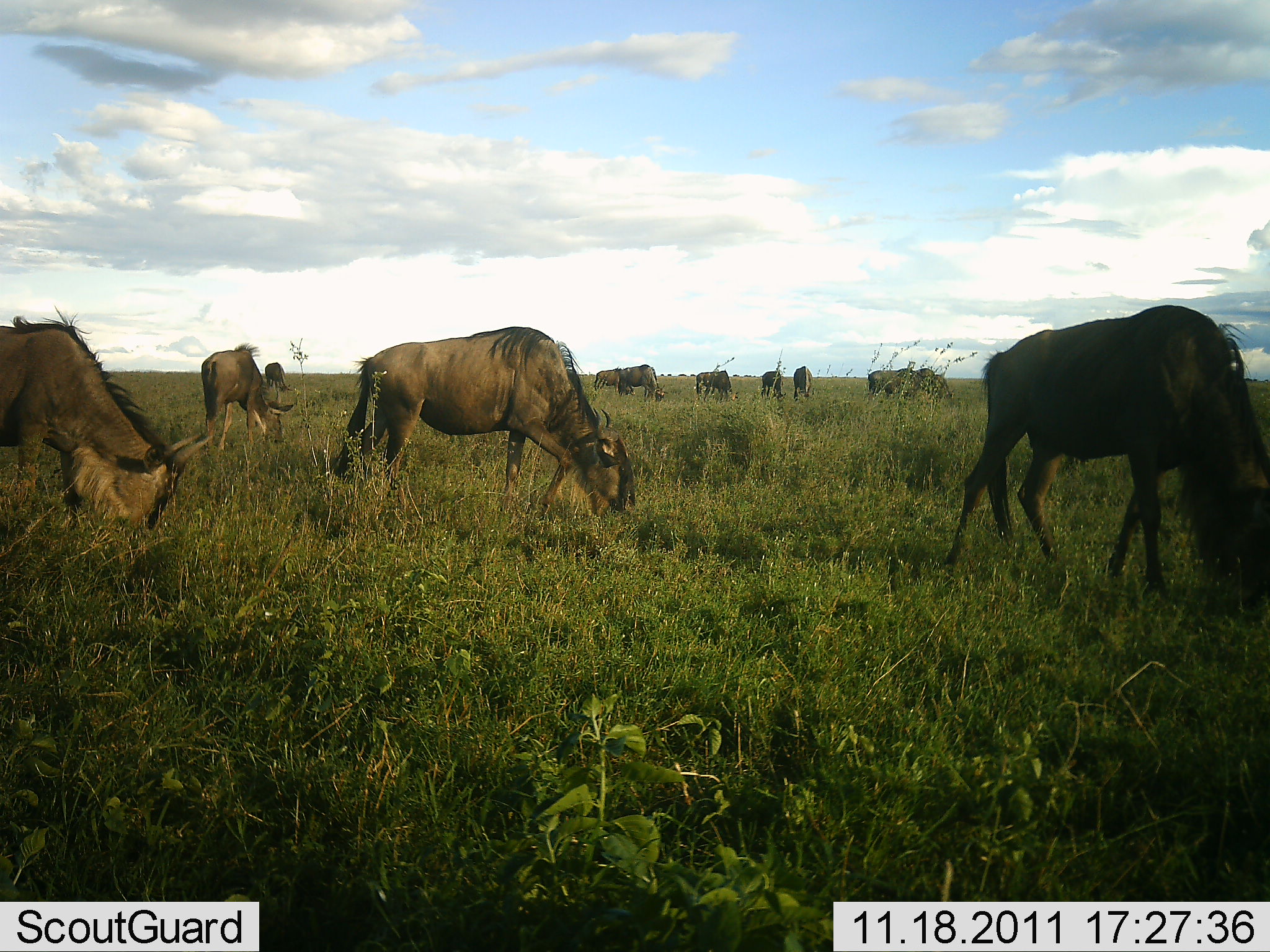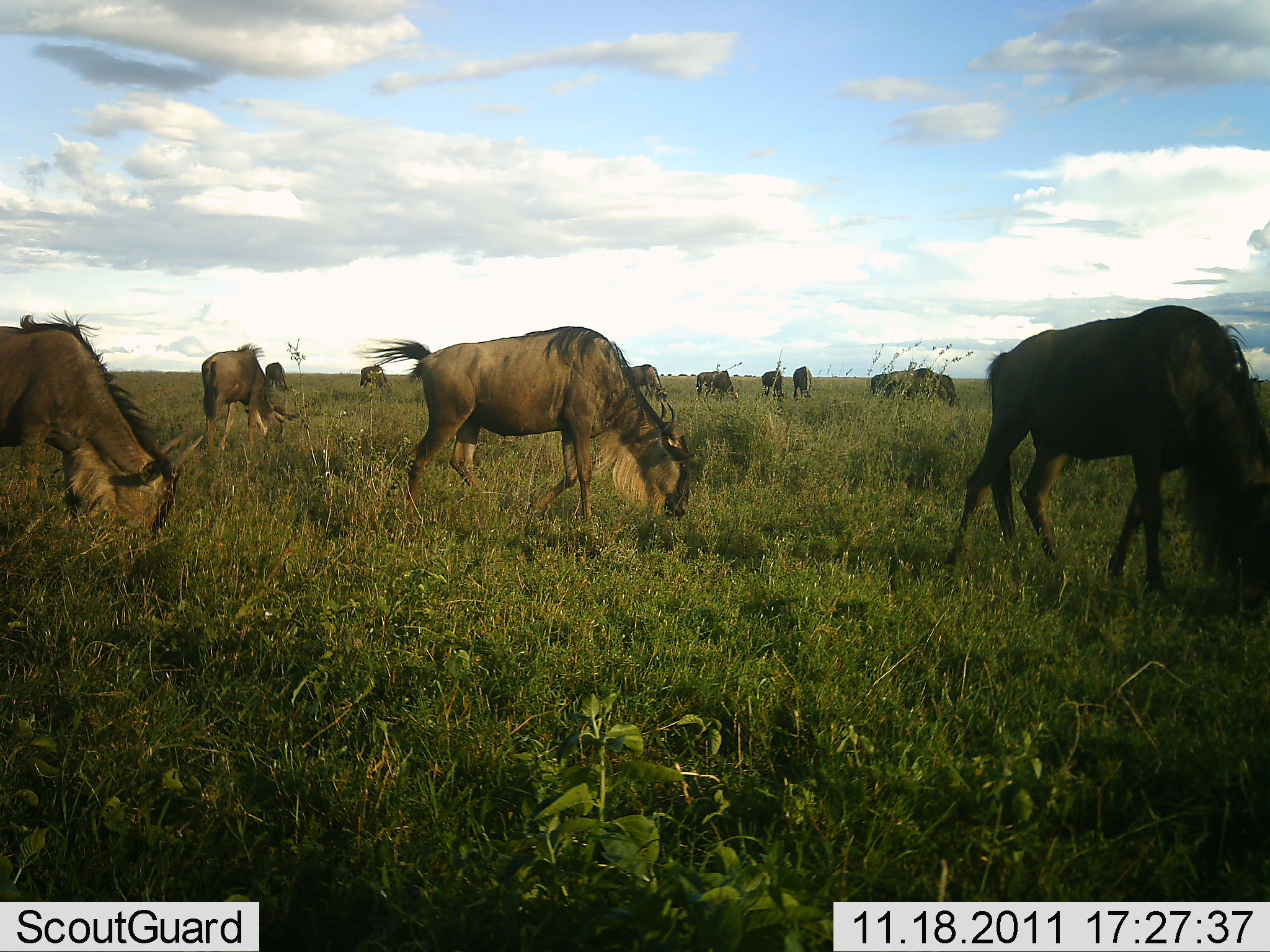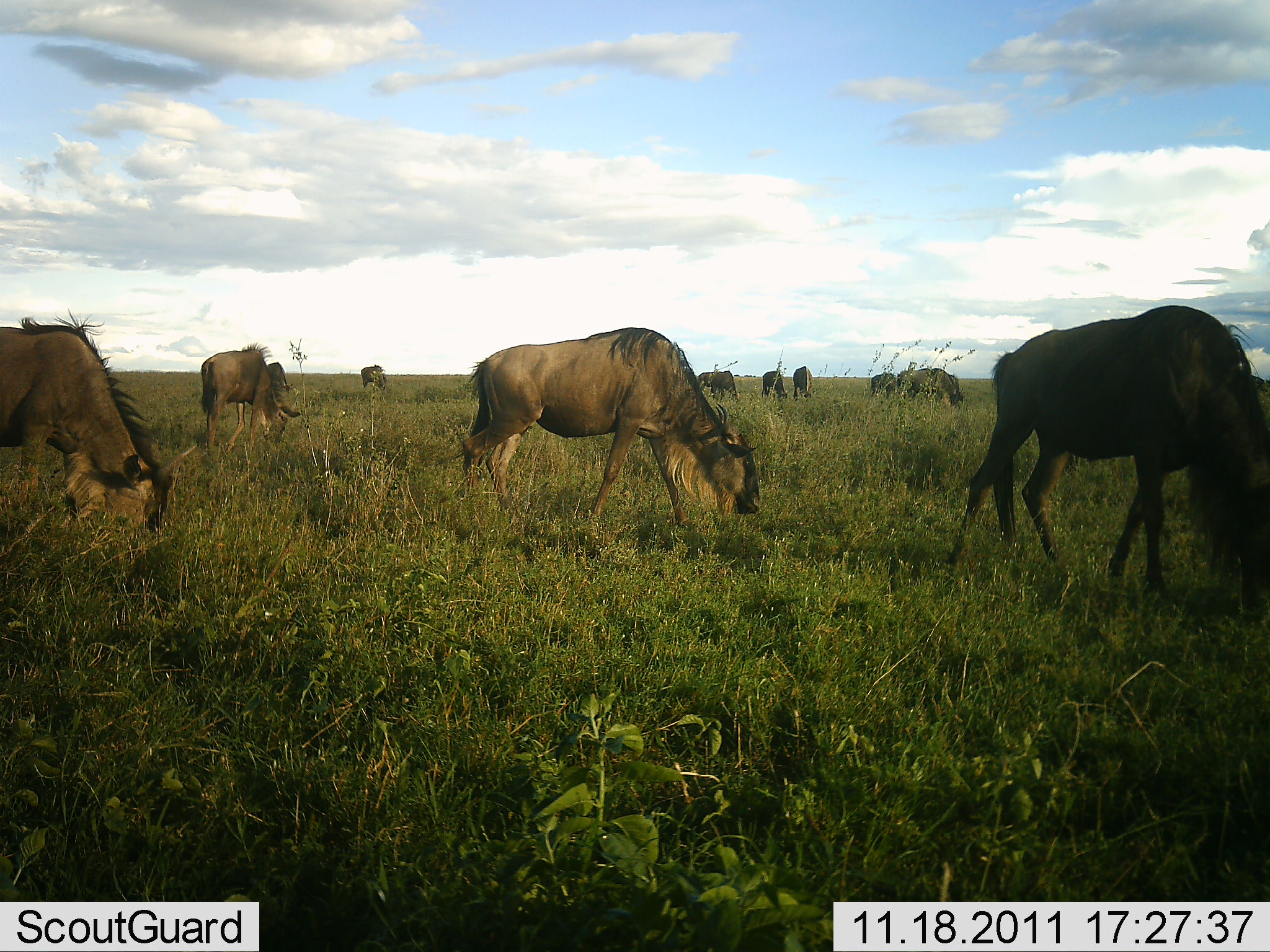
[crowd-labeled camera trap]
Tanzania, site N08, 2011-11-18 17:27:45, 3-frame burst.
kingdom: Animalia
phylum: Chordata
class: Mammalia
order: Artiodactyla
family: Bovidae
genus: Connochaetes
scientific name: Connochaetes taurinus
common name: blue wildebeest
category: wildebeest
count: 11-50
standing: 25%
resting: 0%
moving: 58%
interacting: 0%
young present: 0%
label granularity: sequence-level